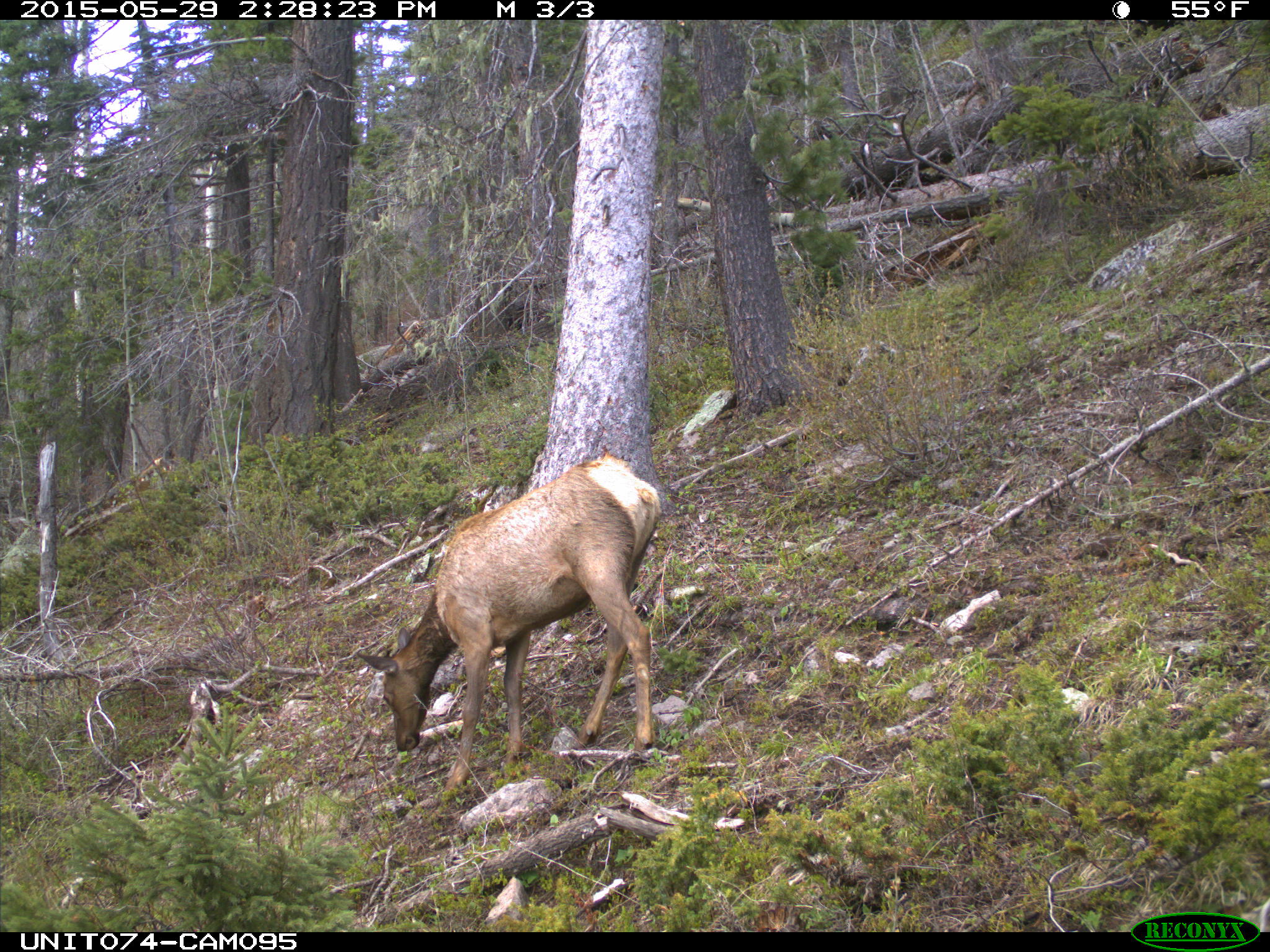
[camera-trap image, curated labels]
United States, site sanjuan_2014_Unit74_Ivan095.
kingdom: Animalia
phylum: Chordata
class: Mammalia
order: Artiodactyla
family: Cervidae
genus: Cervus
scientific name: Cervus elaphus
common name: red deer